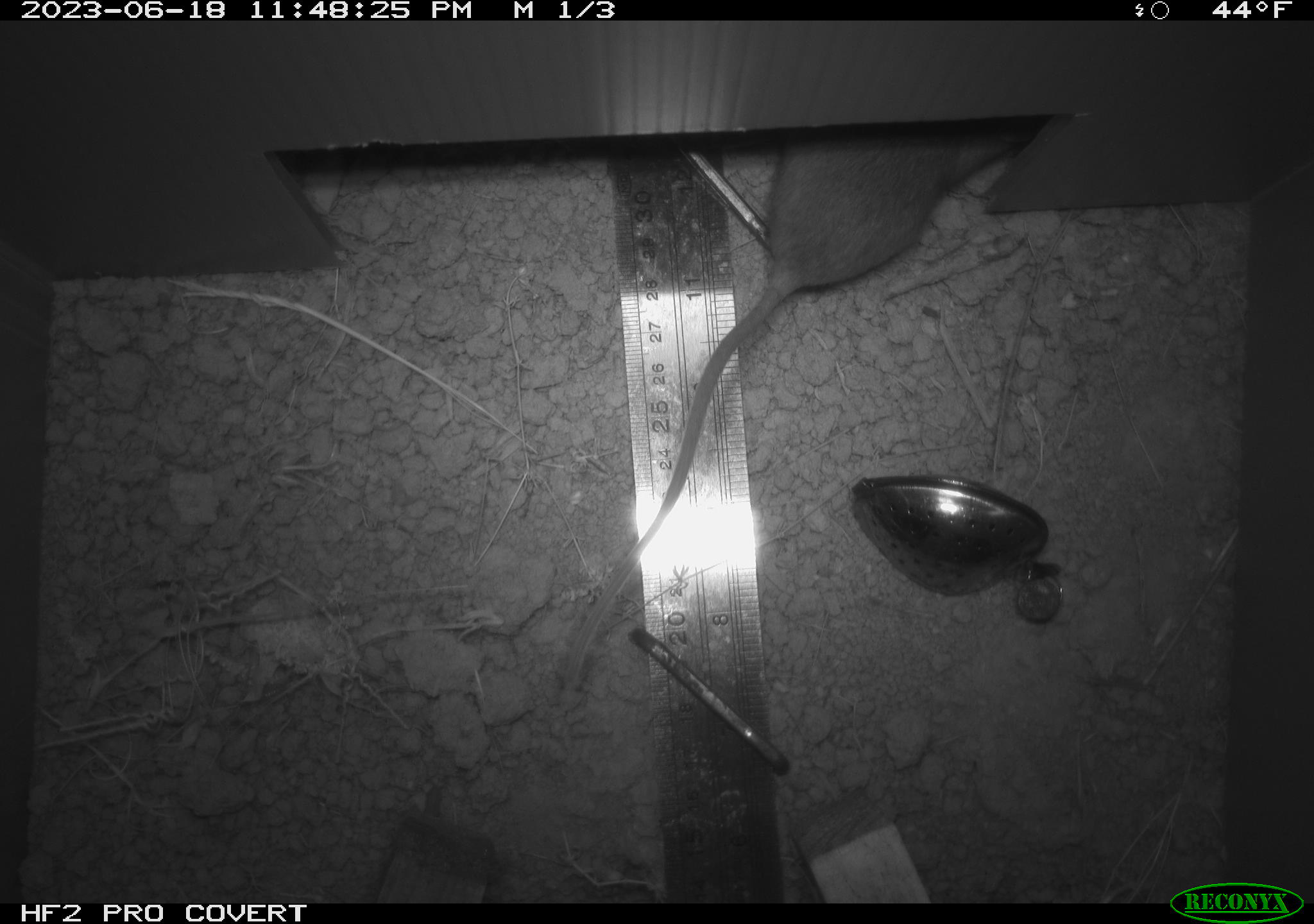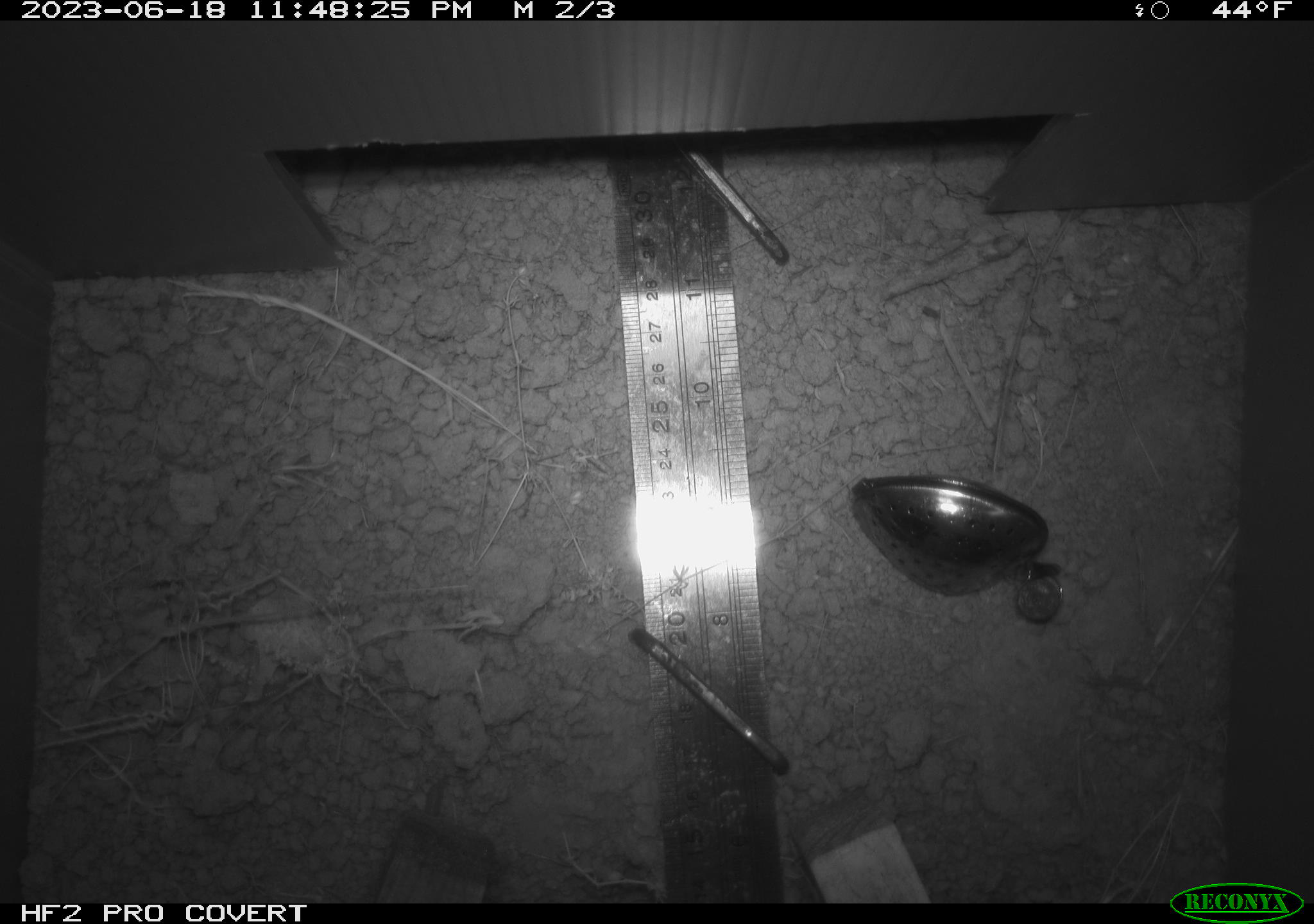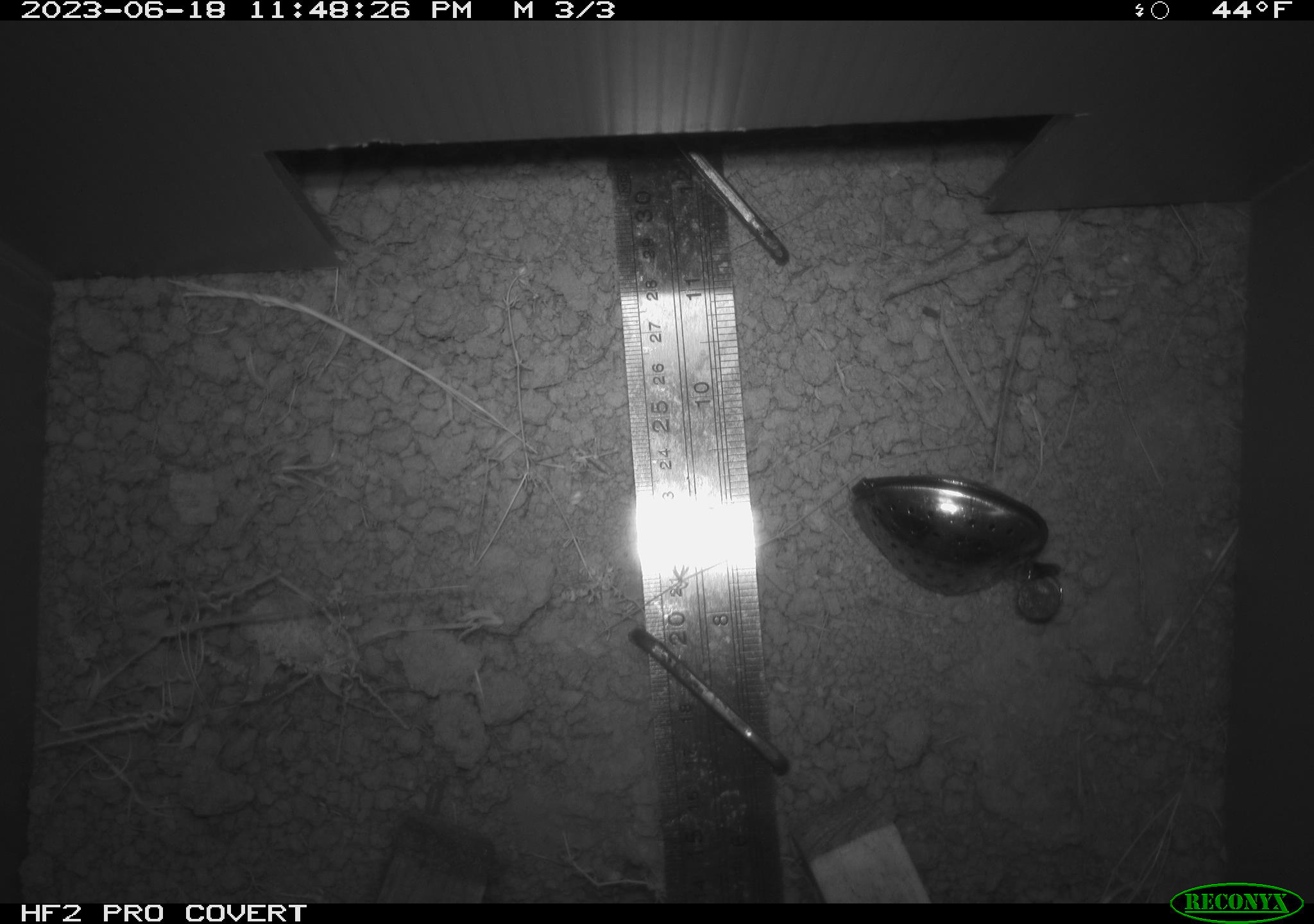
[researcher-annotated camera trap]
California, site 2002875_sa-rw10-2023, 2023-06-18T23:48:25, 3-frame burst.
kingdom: Animalia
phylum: Chordata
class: Mammalia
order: Rodentia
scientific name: Rodentia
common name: rodent